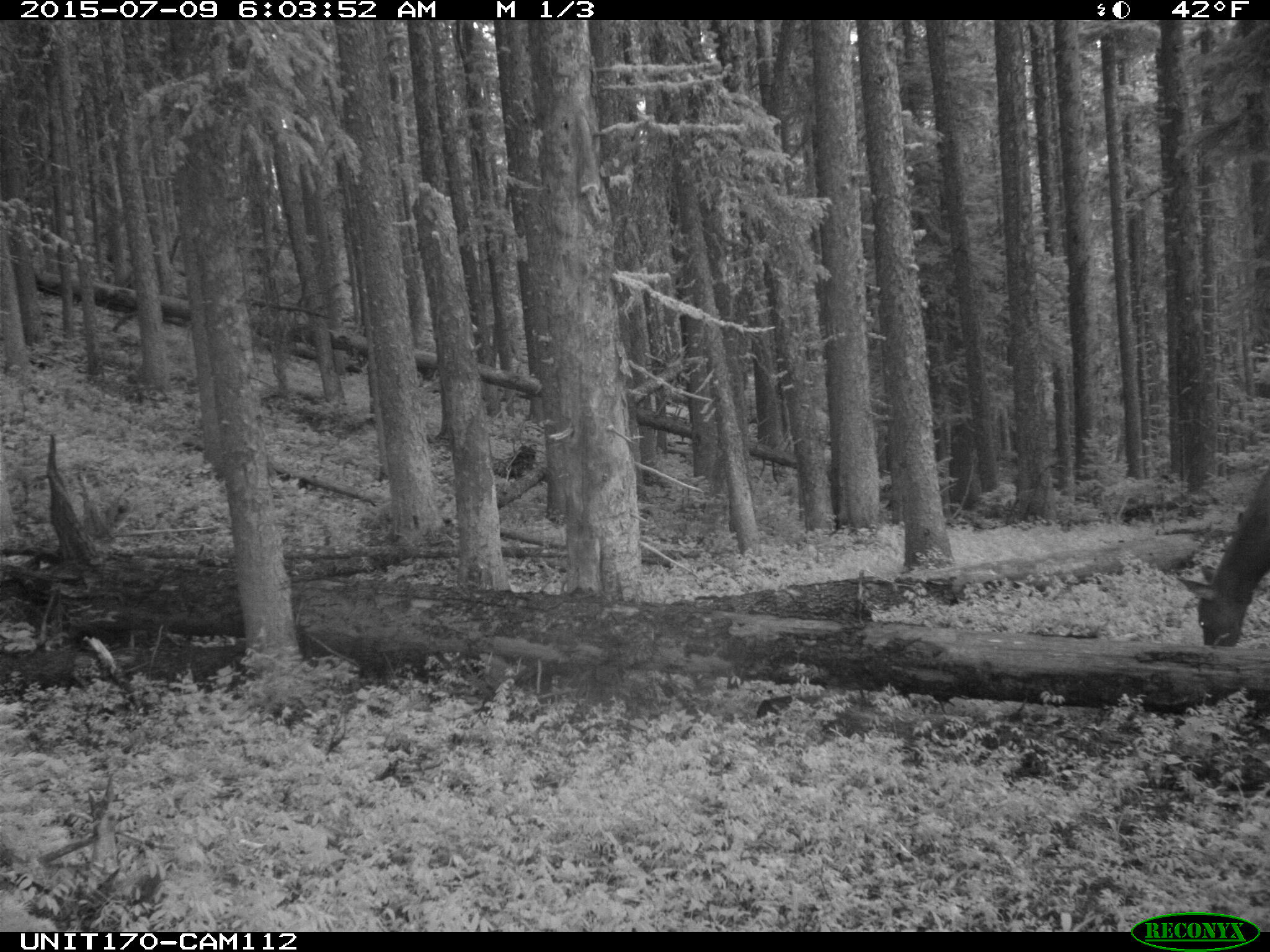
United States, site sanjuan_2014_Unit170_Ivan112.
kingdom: Animalia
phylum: Chordata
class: Mammalia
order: Artiodactyla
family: Cervidae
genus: Cervus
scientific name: Cervus elaphus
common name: red deer